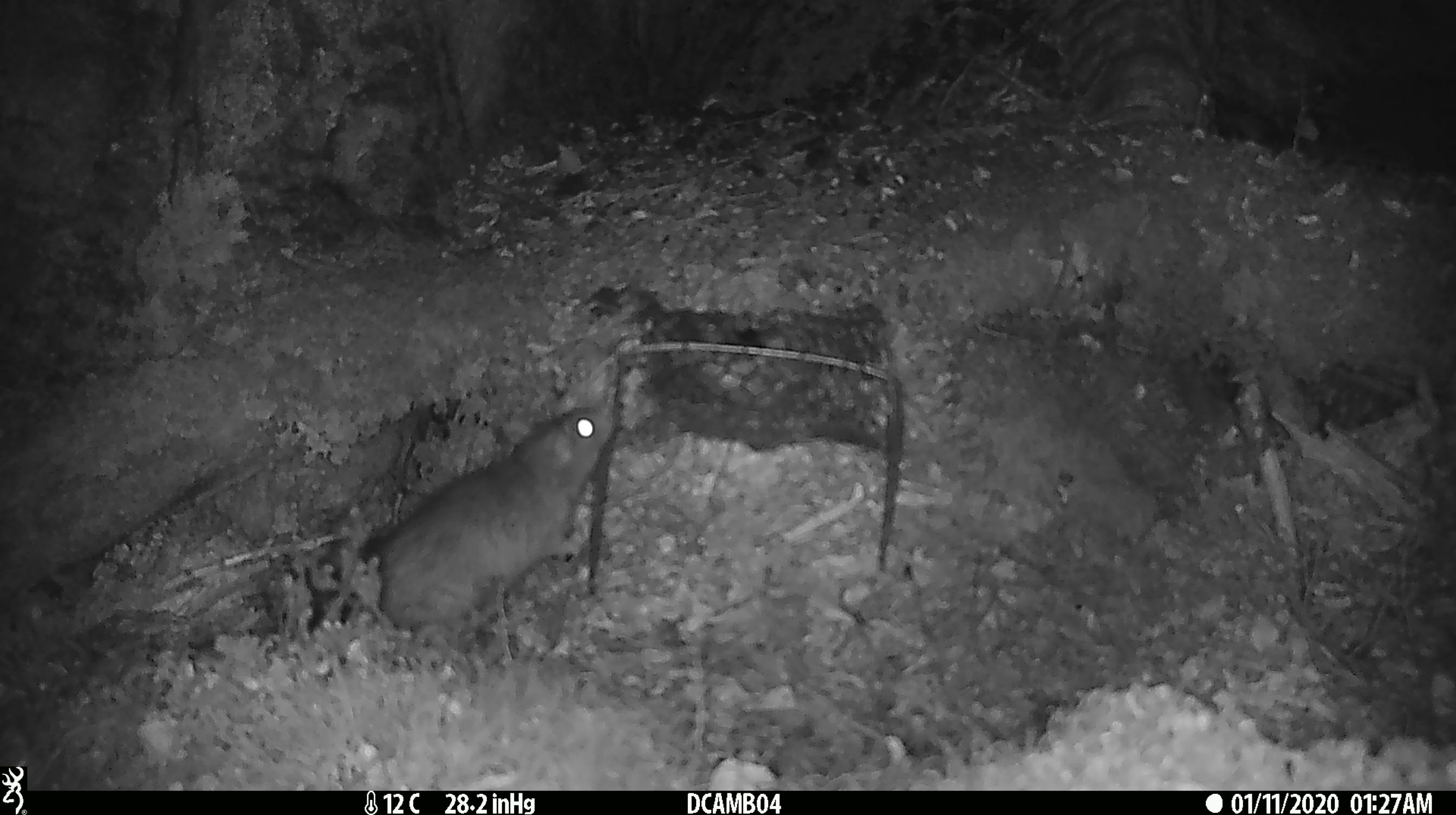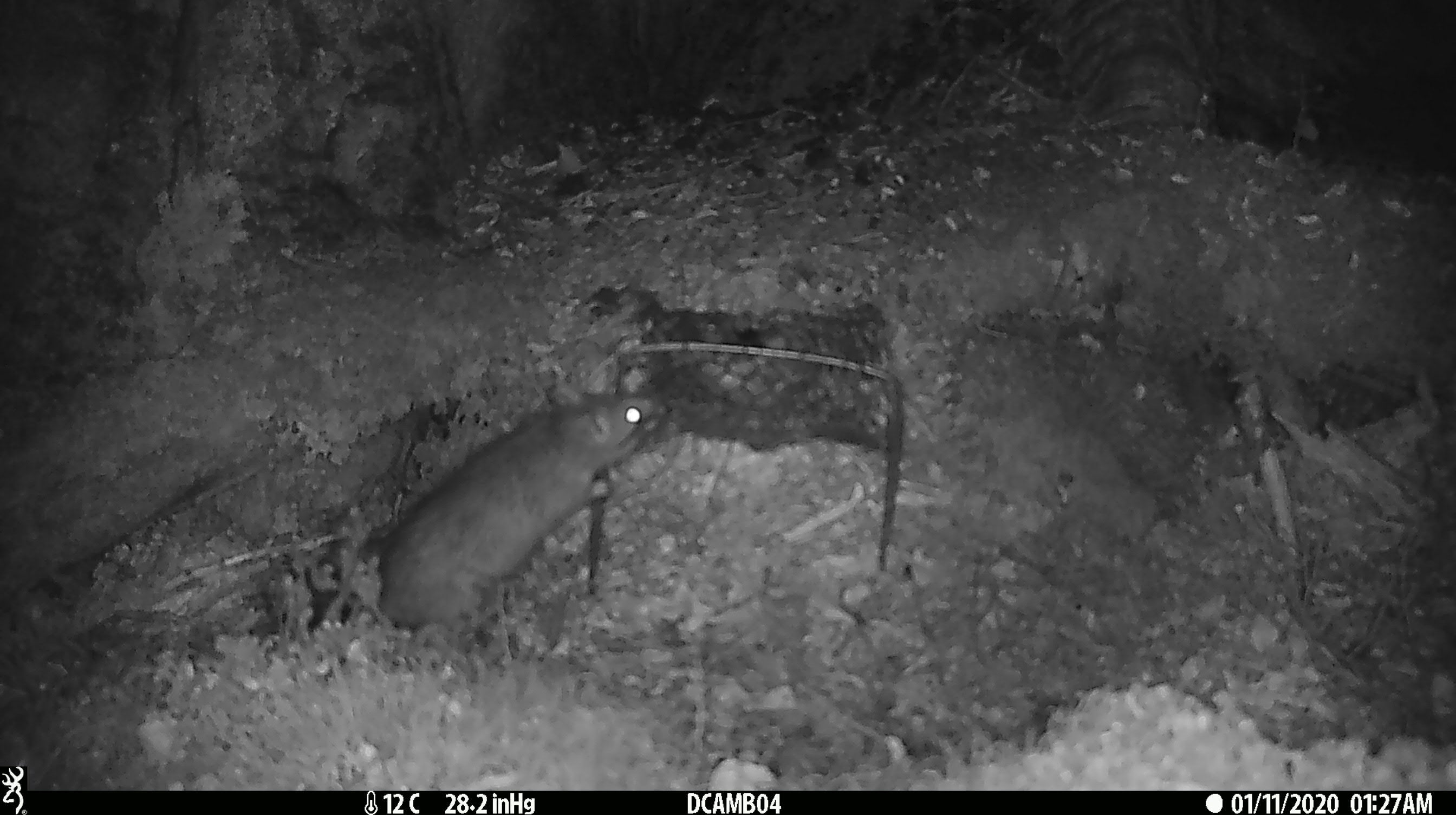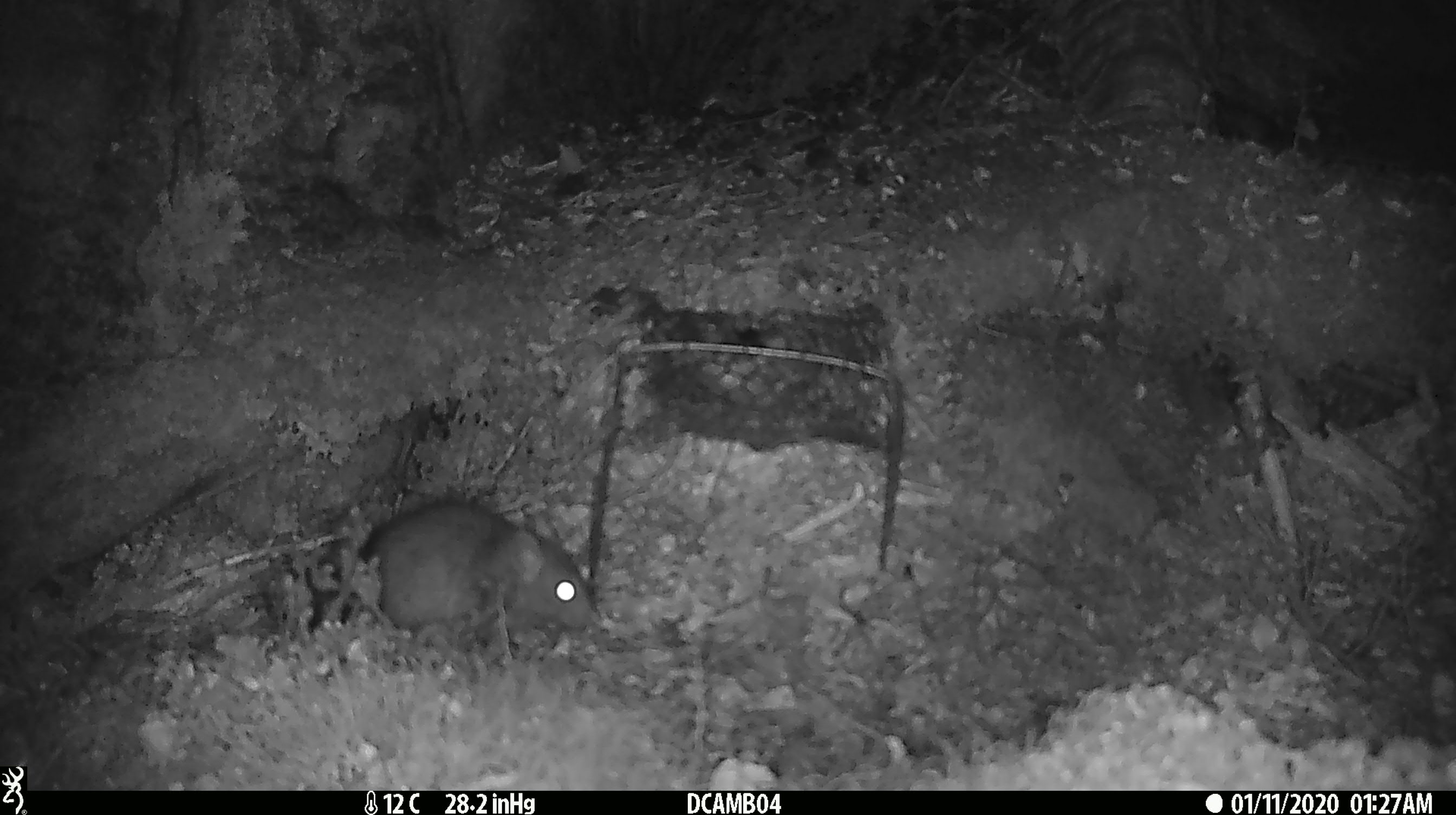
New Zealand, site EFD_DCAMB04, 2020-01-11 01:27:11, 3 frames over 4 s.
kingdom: Animalia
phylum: Chordata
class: Mammalia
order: Rodentia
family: Muridae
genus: Rattus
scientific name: Rattus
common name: rat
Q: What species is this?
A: Rat (Rattus).